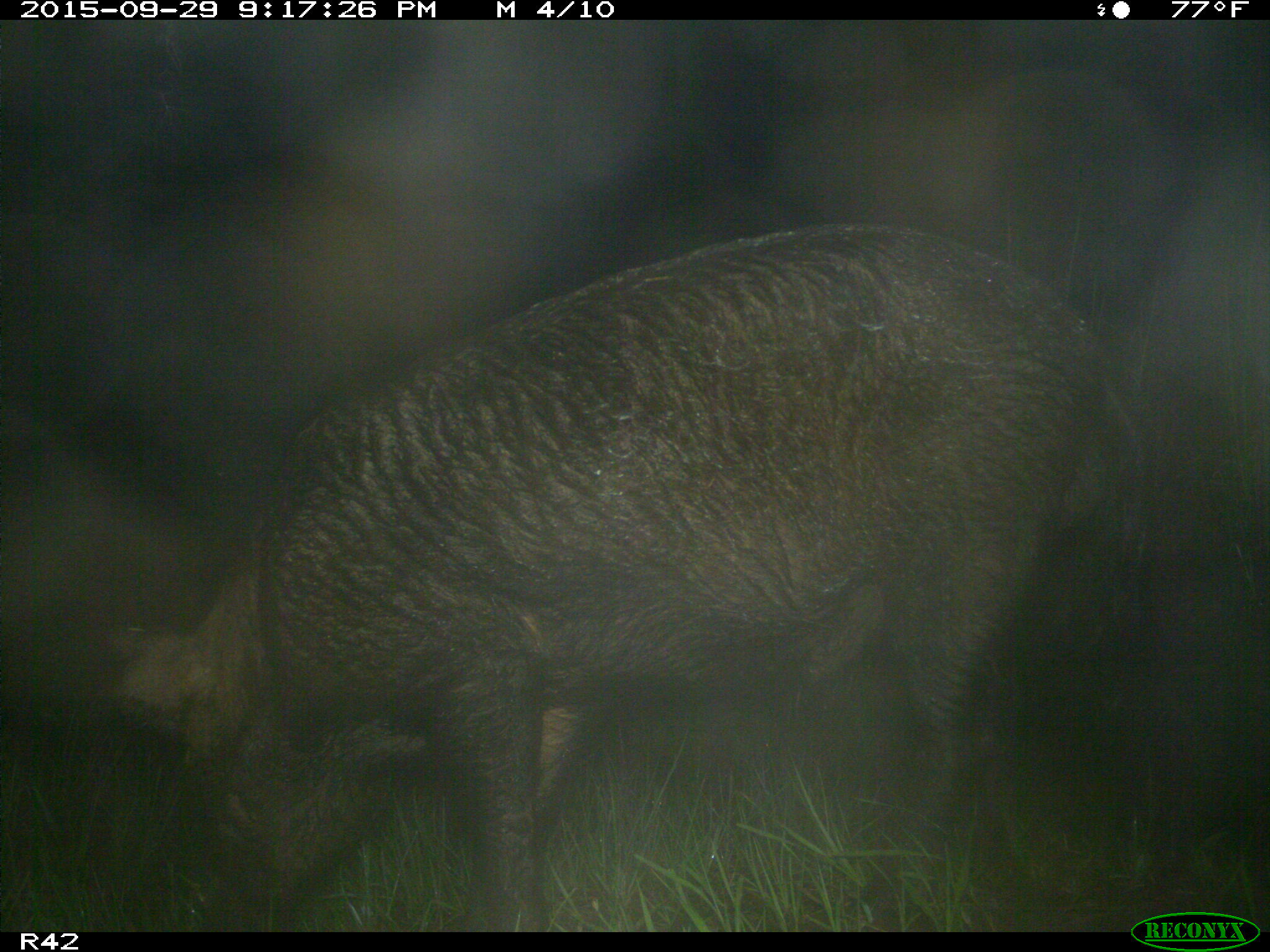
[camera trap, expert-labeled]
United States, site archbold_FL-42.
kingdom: Animalia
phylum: Chordata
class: Mammalia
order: Artiodactyla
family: Suidae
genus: Sus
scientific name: Sus scrofa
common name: wild boar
Sus scrofa (wild boar).